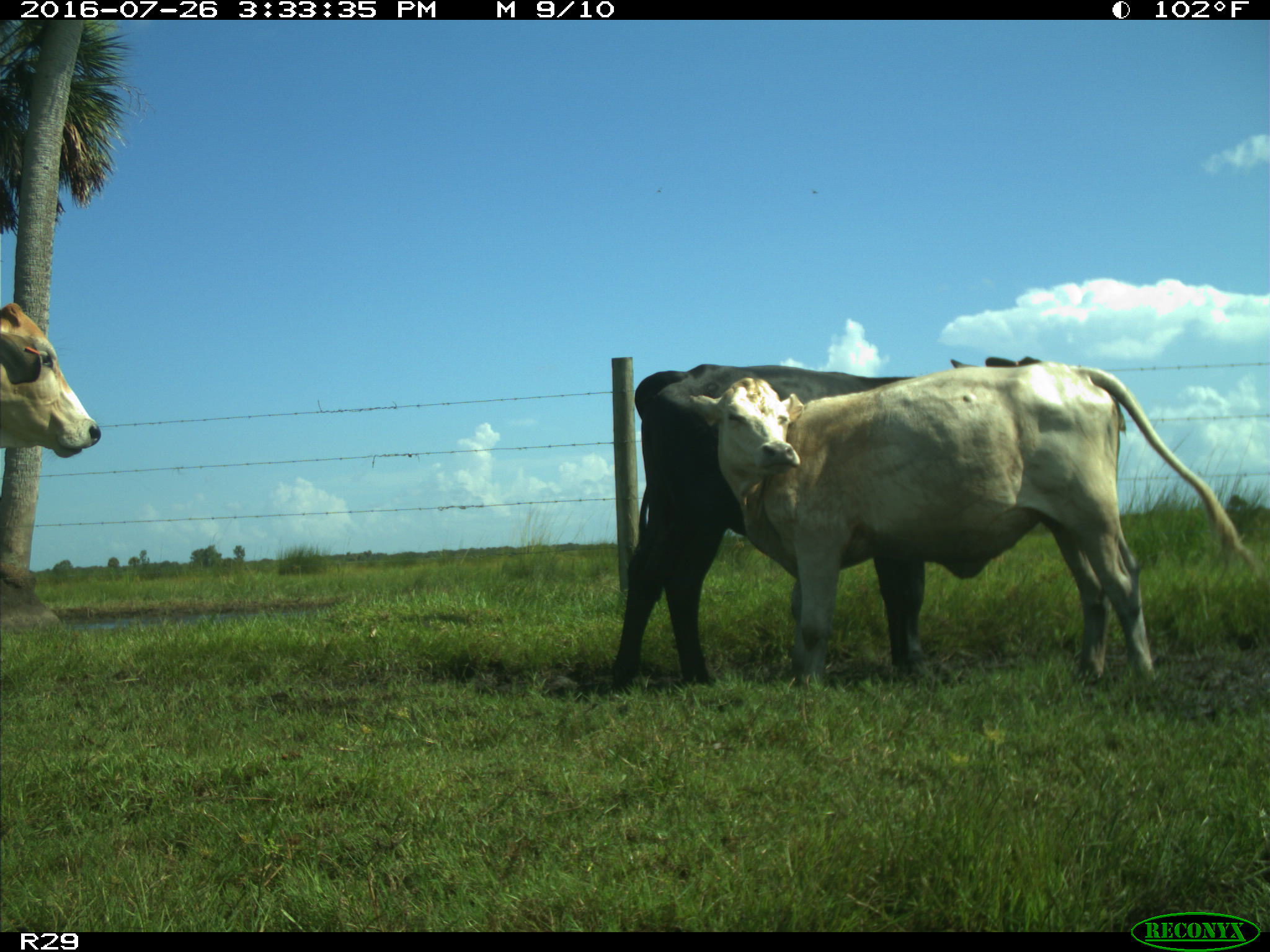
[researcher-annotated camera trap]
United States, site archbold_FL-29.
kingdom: Animalia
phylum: Chordata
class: Mammalia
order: Artiodactyla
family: Bovidae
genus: Bos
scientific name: Bos taurus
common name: domestic cow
Bos taurus (domestic cow).